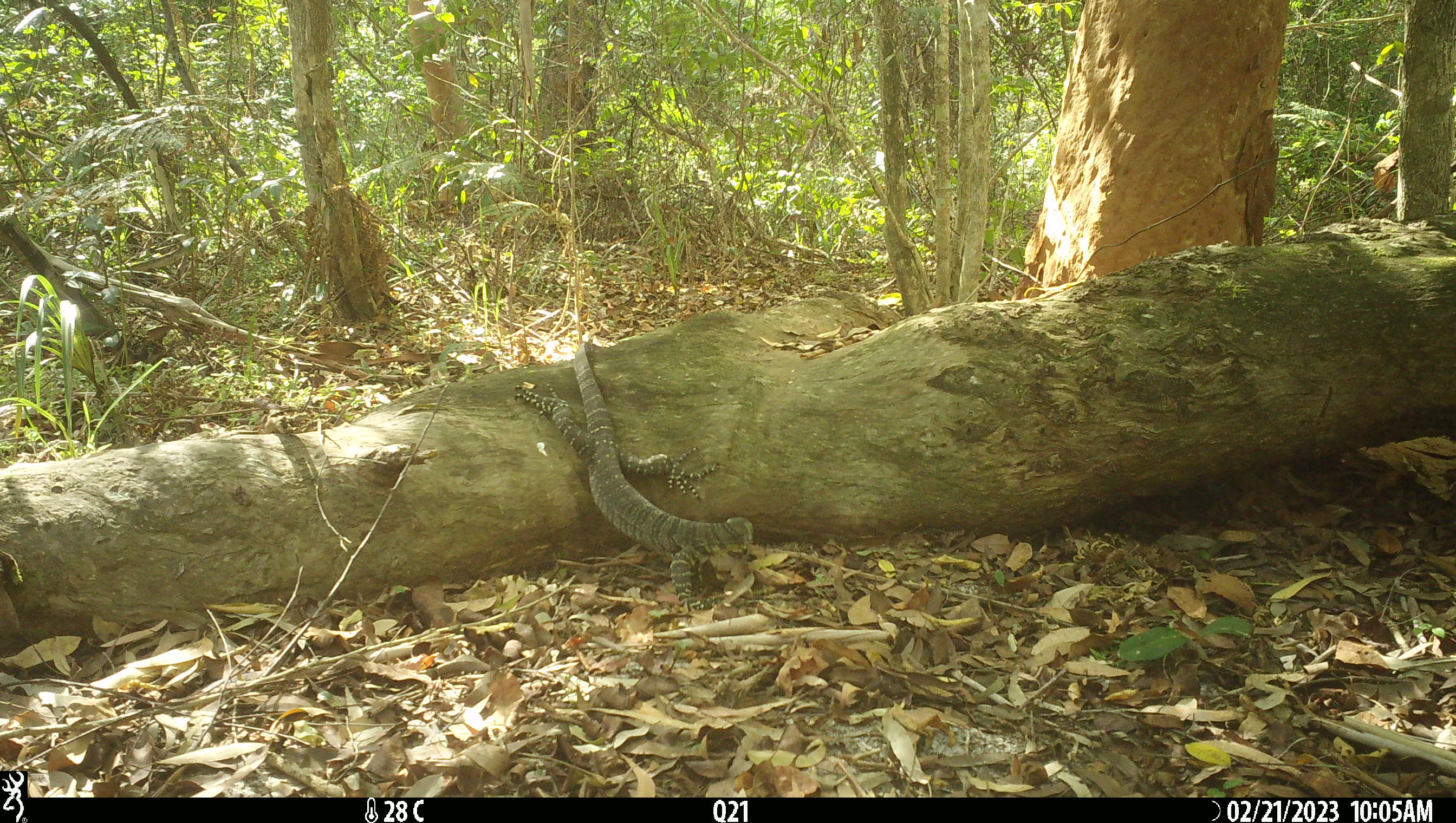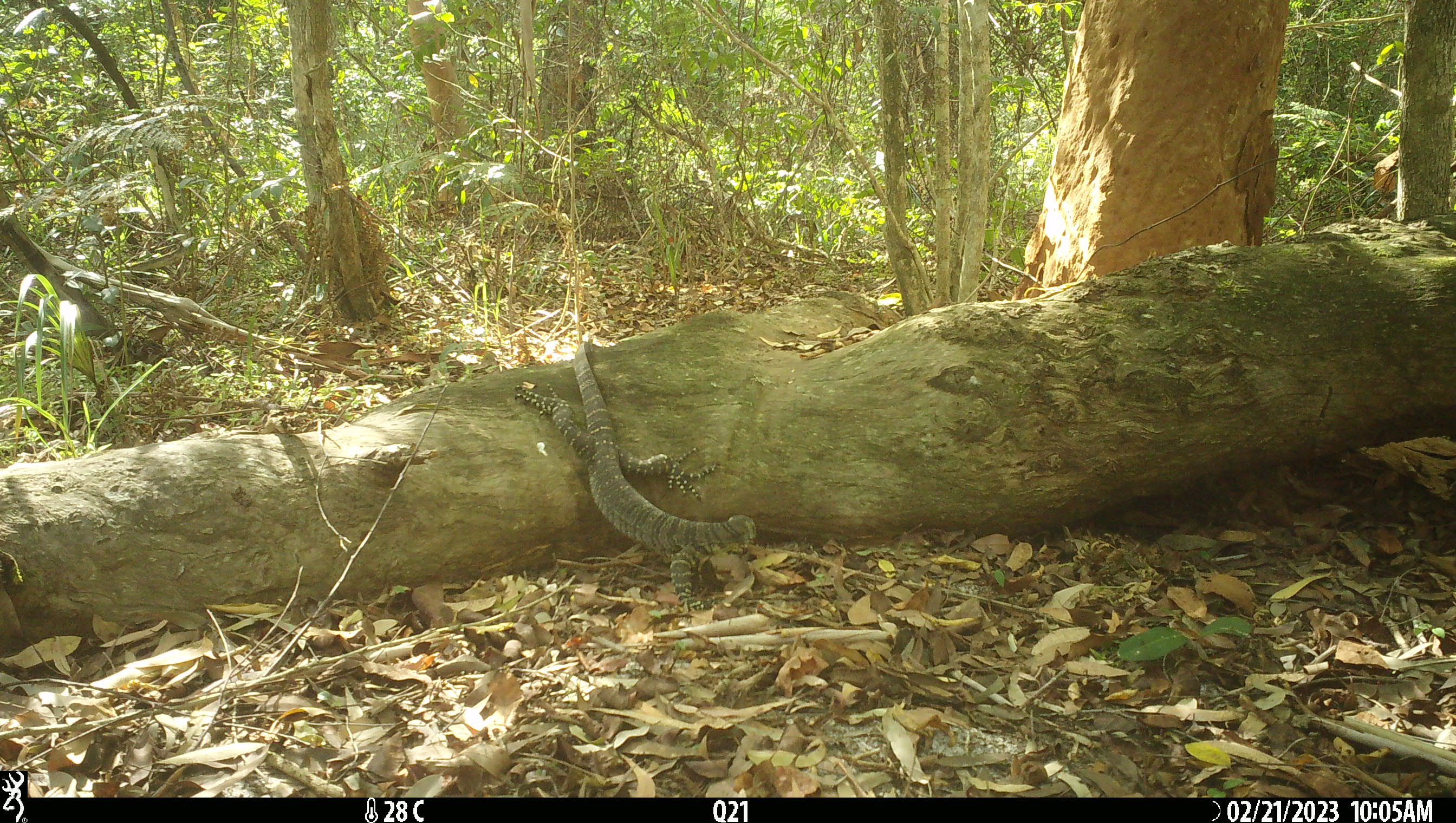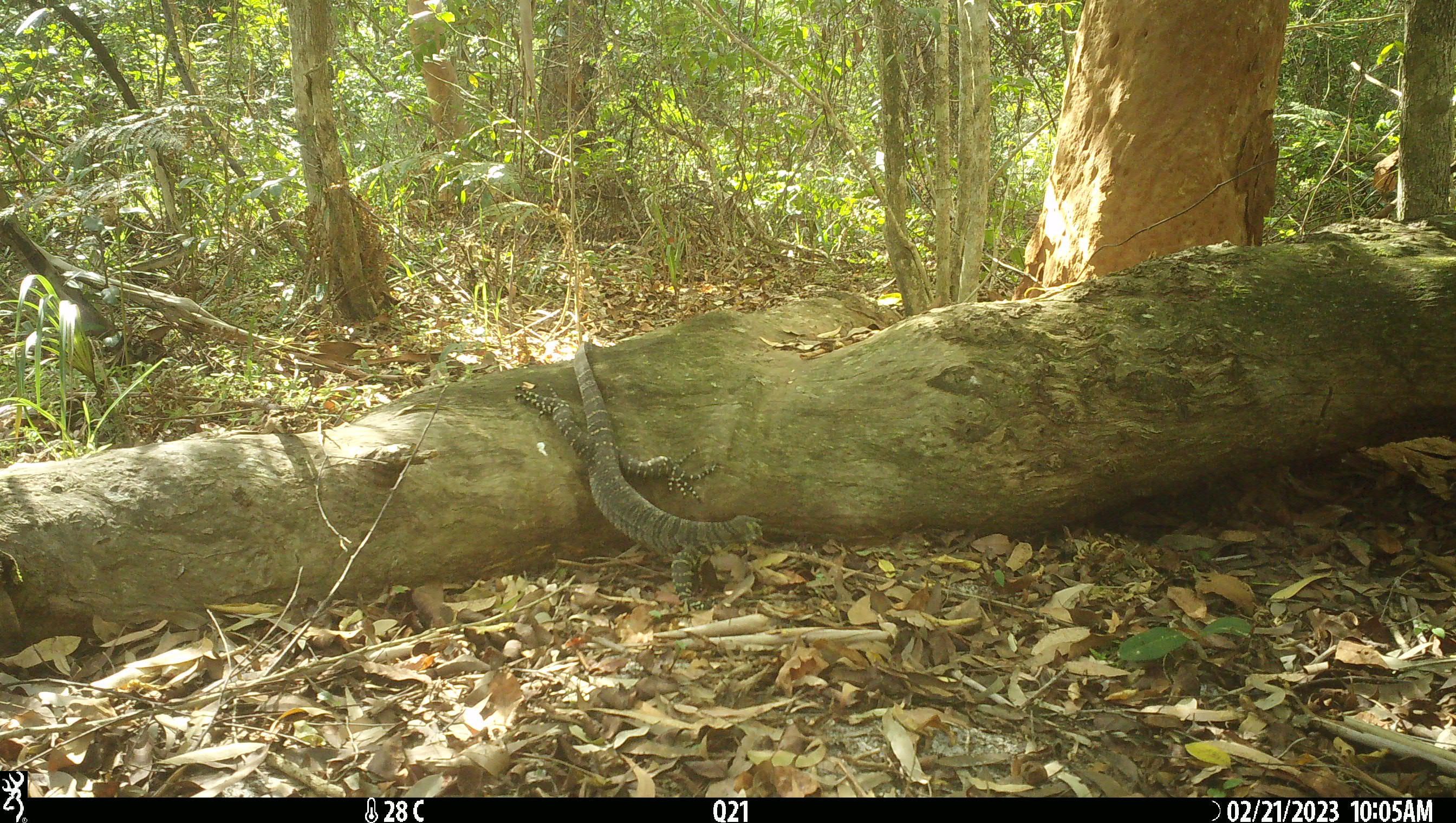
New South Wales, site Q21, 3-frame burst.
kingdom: Animalia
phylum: Chordata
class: Reptilia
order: Squamata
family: Varanidae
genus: Varanus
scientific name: Varanus varius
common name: lace monitor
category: goanna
Goanna (lace monitor) (Varanus varius).